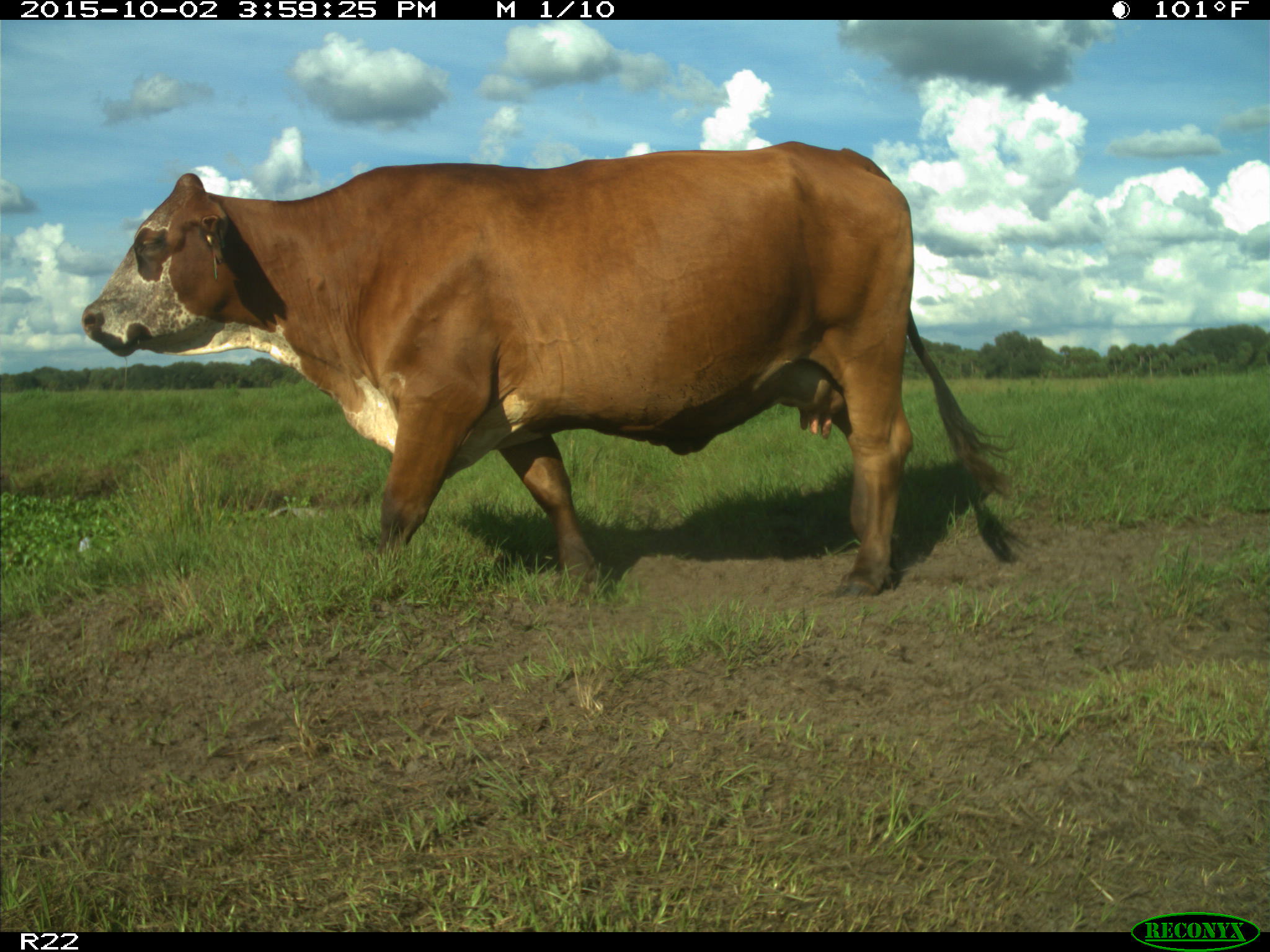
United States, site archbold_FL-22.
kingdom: Animalia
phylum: Chordata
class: Mammalia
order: Artiodactyla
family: Bovidae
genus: Bos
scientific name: Bos taurus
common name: domestic cow